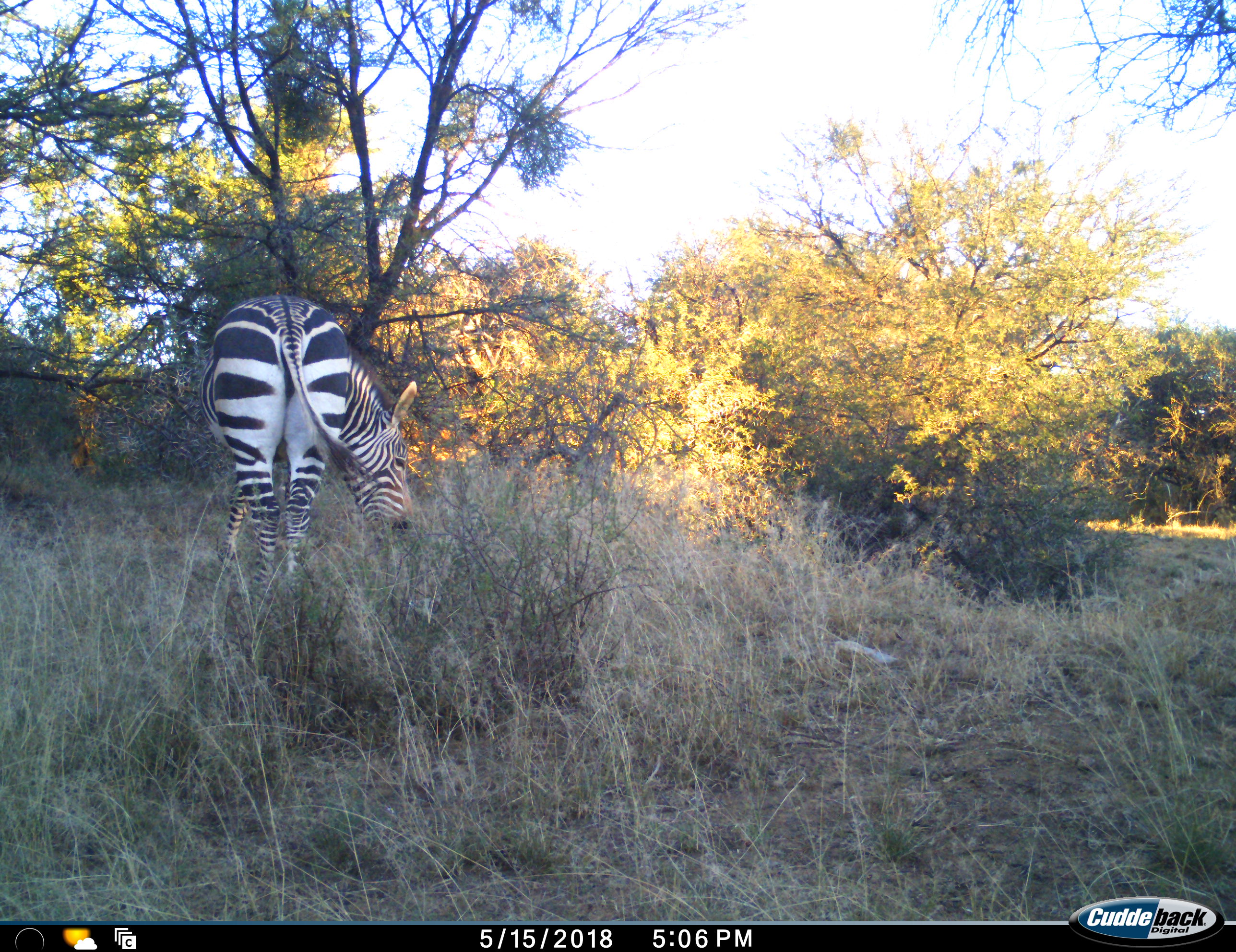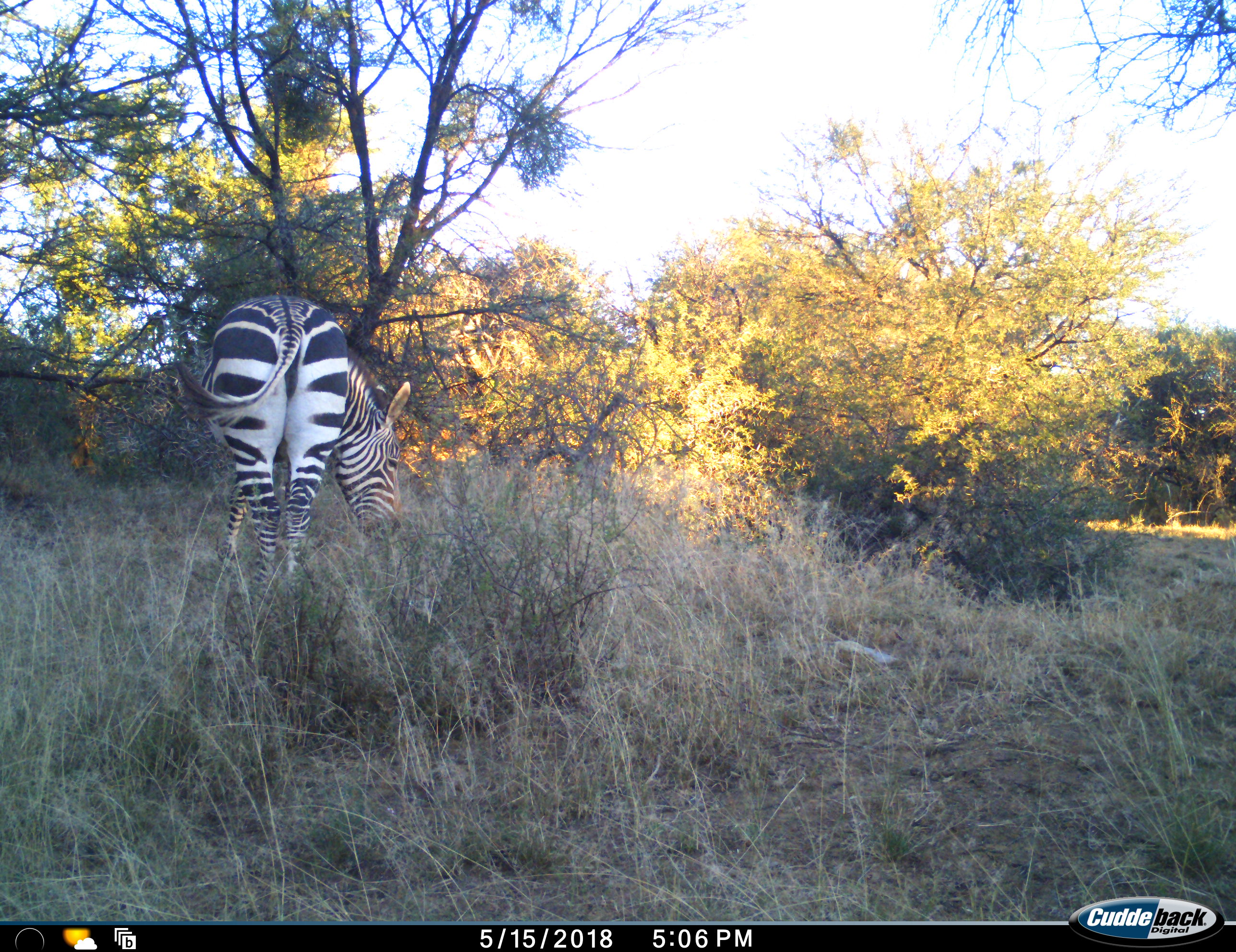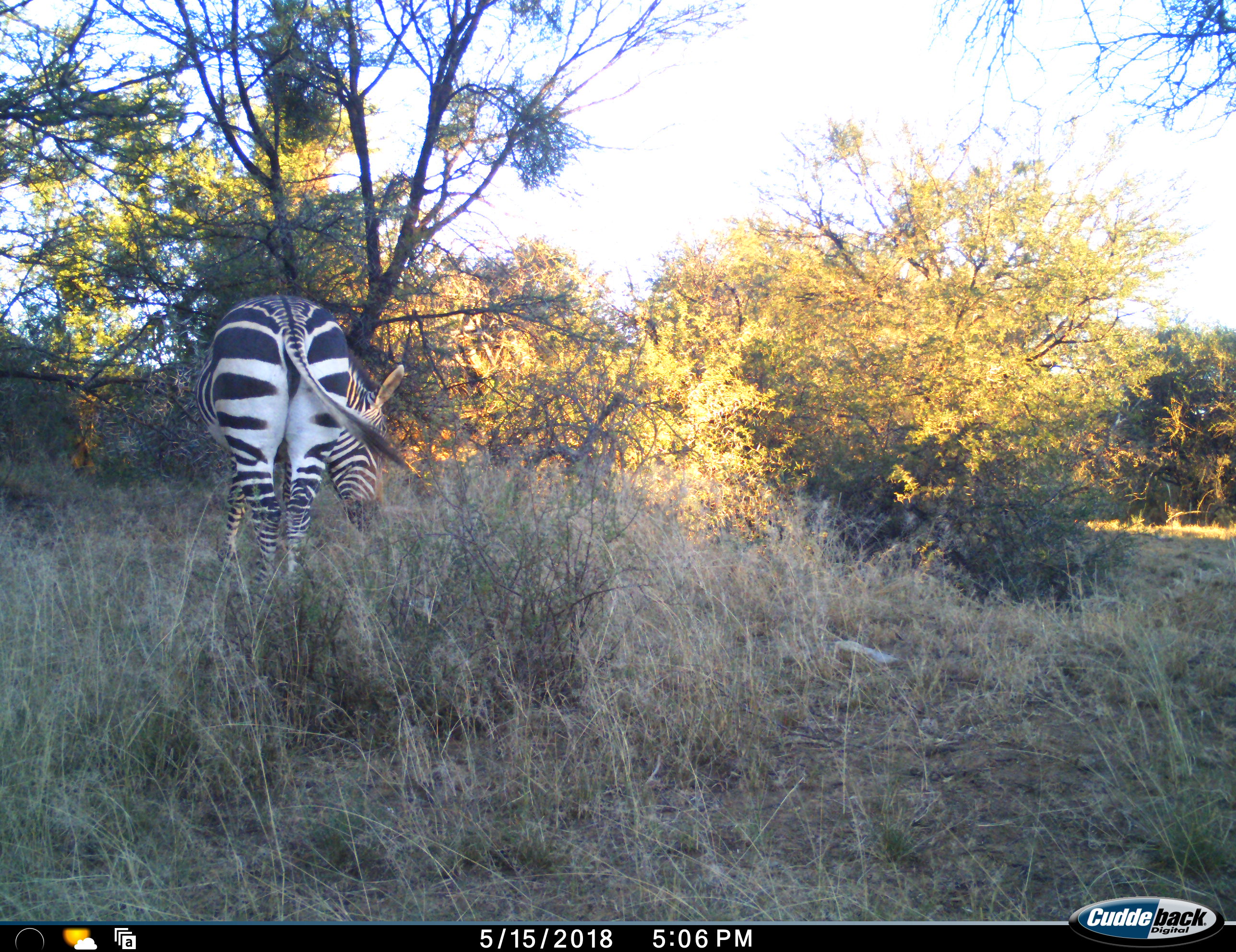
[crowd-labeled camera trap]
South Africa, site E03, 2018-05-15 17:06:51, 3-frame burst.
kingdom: Animalia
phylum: Chordata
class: Mammalia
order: Perissodactyla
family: Equidae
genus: Equus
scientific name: Equus zebra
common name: mountain zebra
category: zebramountain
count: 1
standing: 17%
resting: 0%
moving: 0%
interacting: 0%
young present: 0%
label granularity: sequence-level